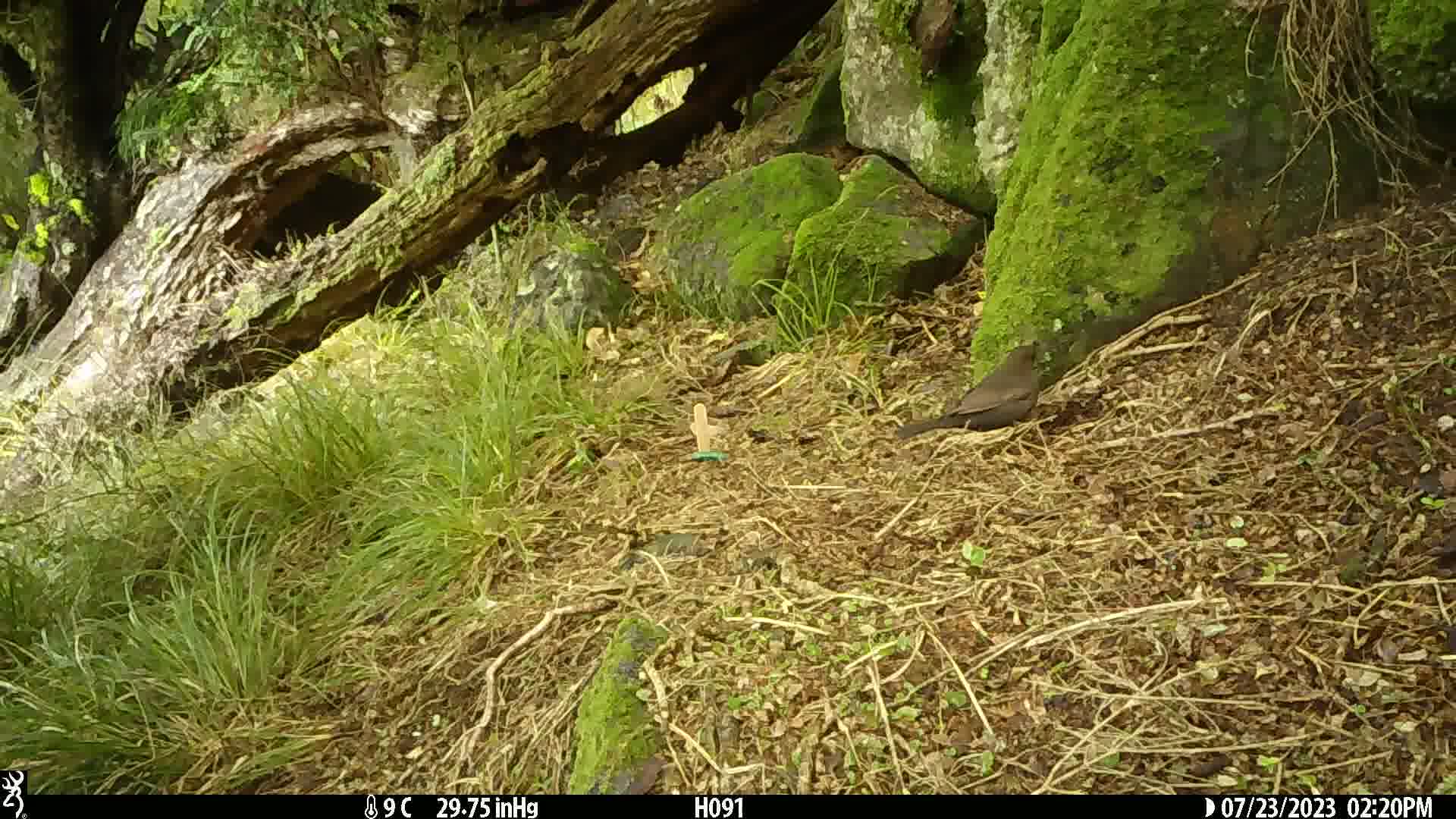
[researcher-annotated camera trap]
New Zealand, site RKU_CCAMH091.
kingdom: Animalia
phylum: Chordata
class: Aves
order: Passeriformes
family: Turdidae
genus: Turdus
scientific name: Turdus merula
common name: eurasian blackbird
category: blackbird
Blackbird (eurasian blackbird) (Turdus merula).